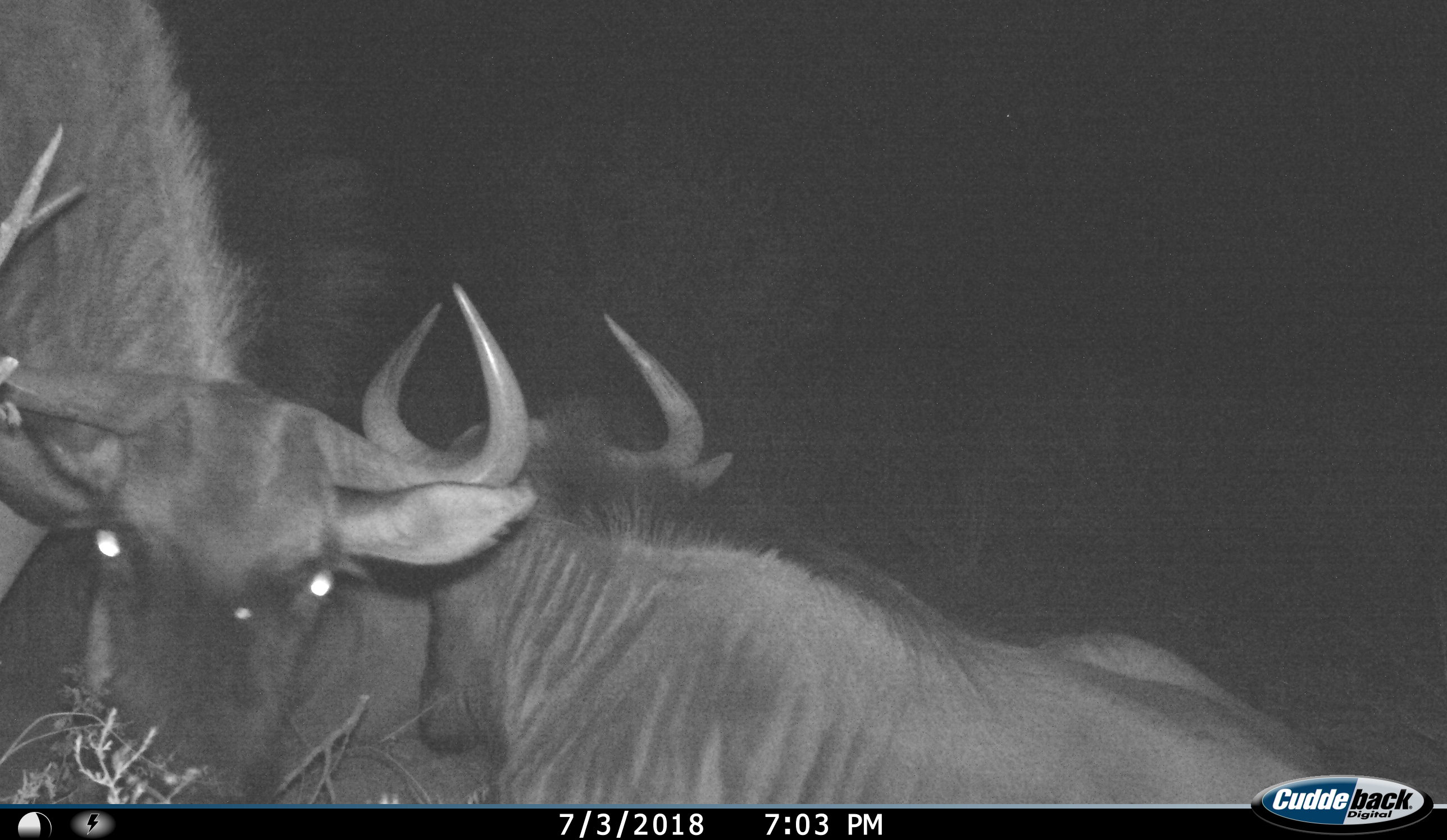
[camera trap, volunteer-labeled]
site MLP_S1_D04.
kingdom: Animalia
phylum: Chordata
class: Mammalia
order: Artiodactyla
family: Bovidae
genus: Connochaetes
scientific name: Connochaetes taurinus taurinus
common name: blue wildebeest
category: wildebeestblue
Wildebeestblue (blue wildebeest) (Connochaetes taurinus taurinus), count 2. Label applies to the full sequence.